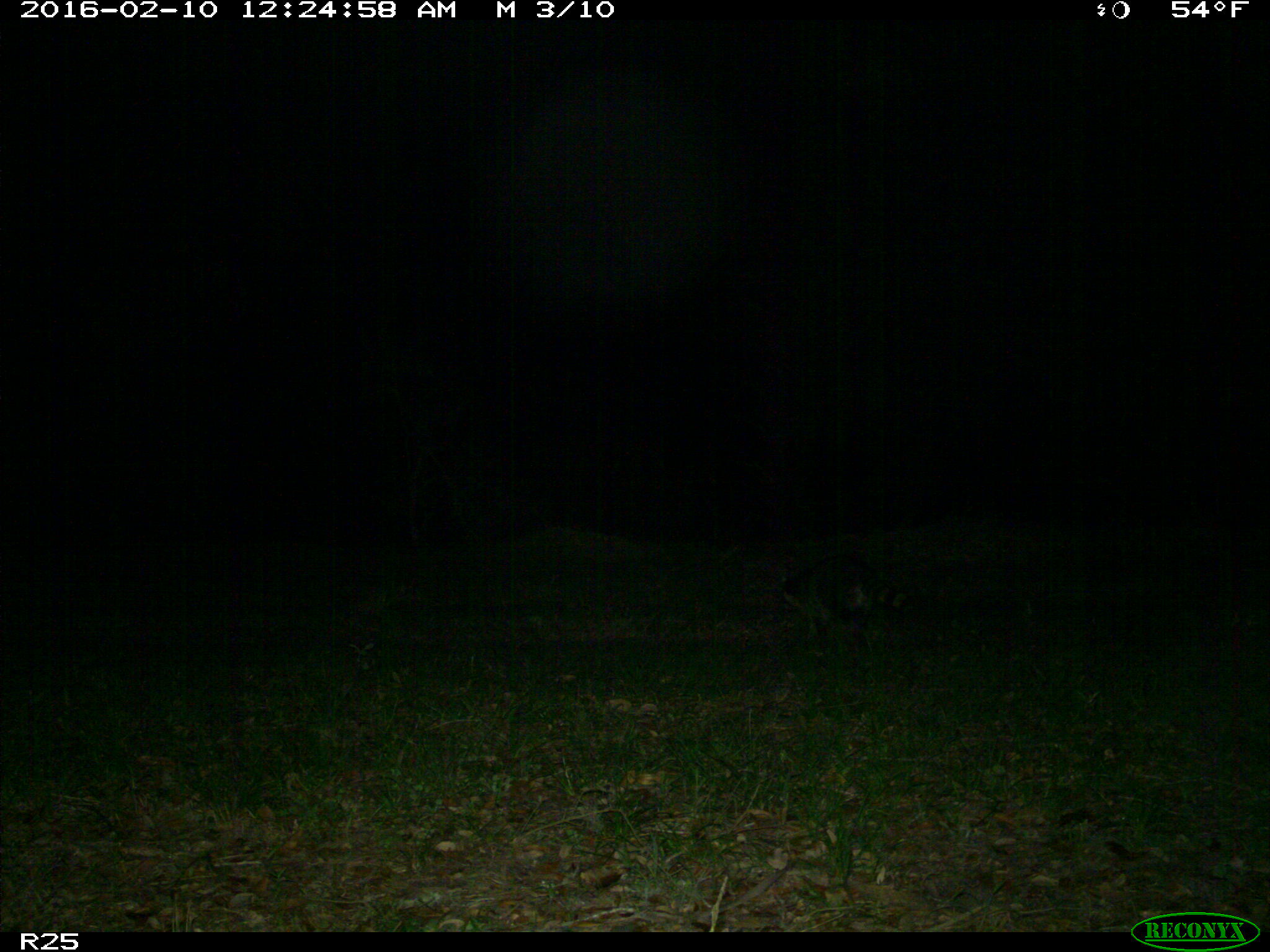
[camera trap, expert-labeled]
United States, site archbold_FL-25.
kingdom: Animalia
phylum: Chordata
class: Mammalia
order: Carnivora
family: Procyonidae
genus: Procyon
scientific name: Procyon lotor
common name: common raccoon